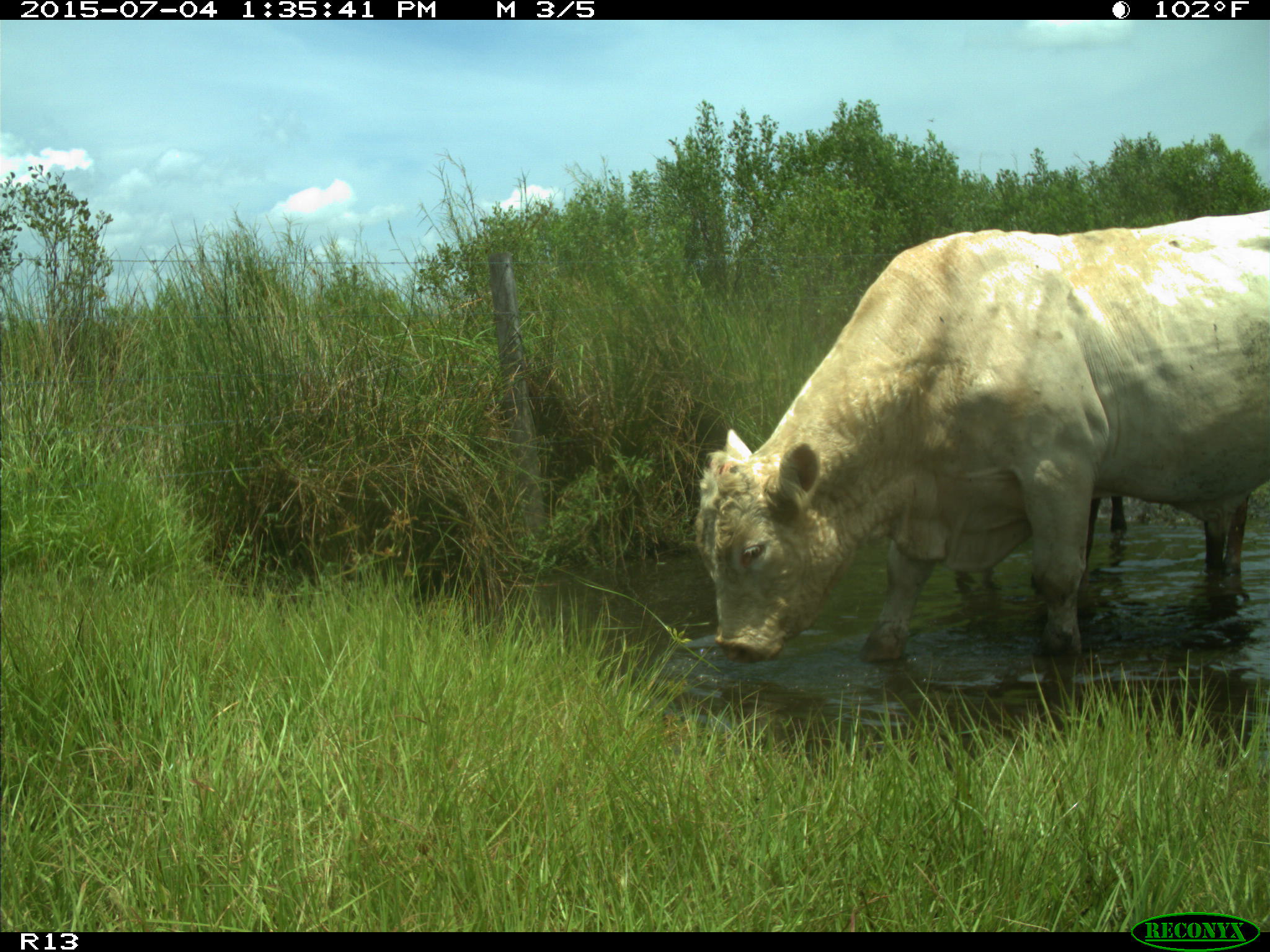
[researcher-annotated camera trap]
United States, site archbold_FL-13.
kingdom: Animalia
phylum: Chordata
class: Mammalia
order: Artiodactyla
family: Bovidae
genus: Bos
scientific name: Bos taurus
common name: domestic cow